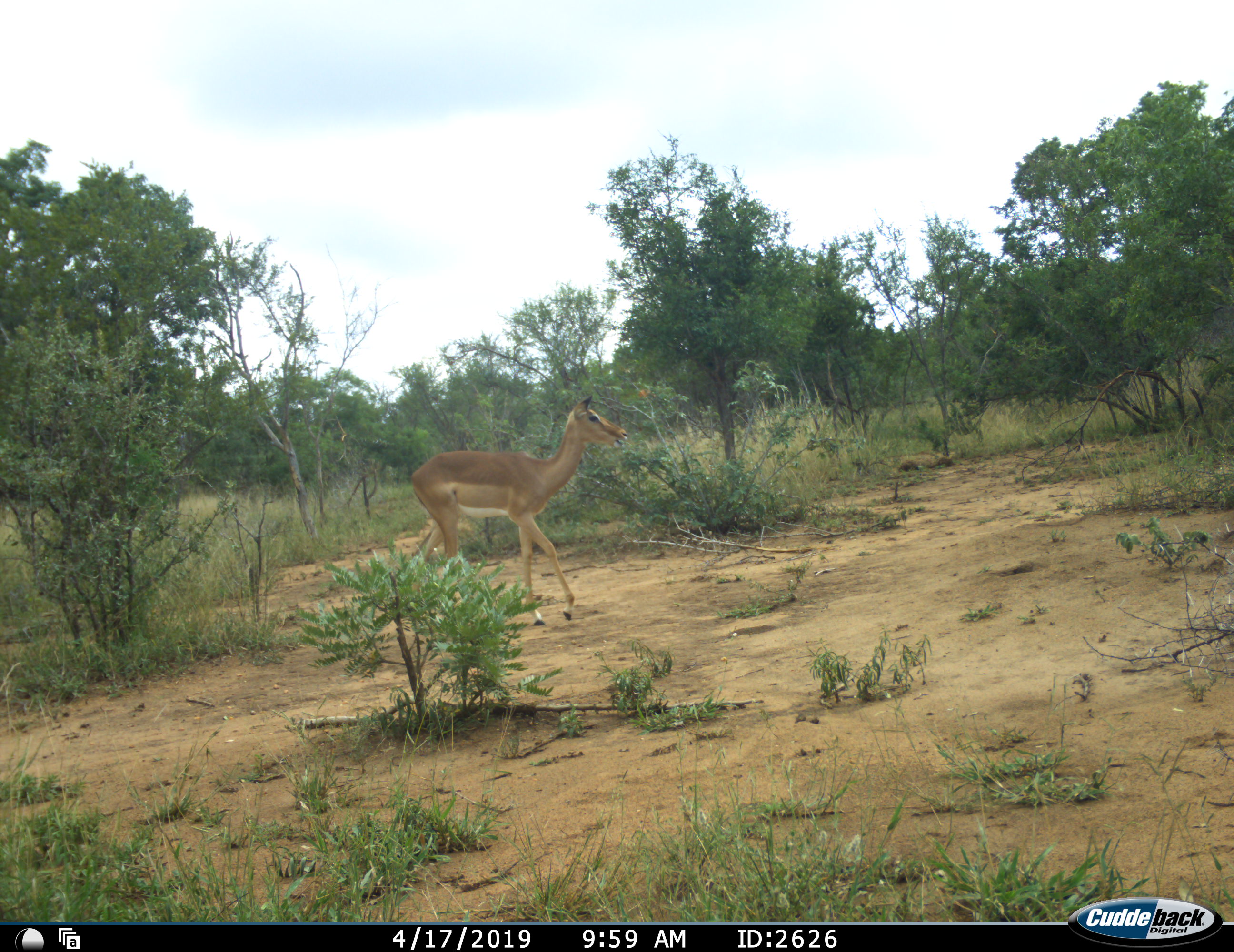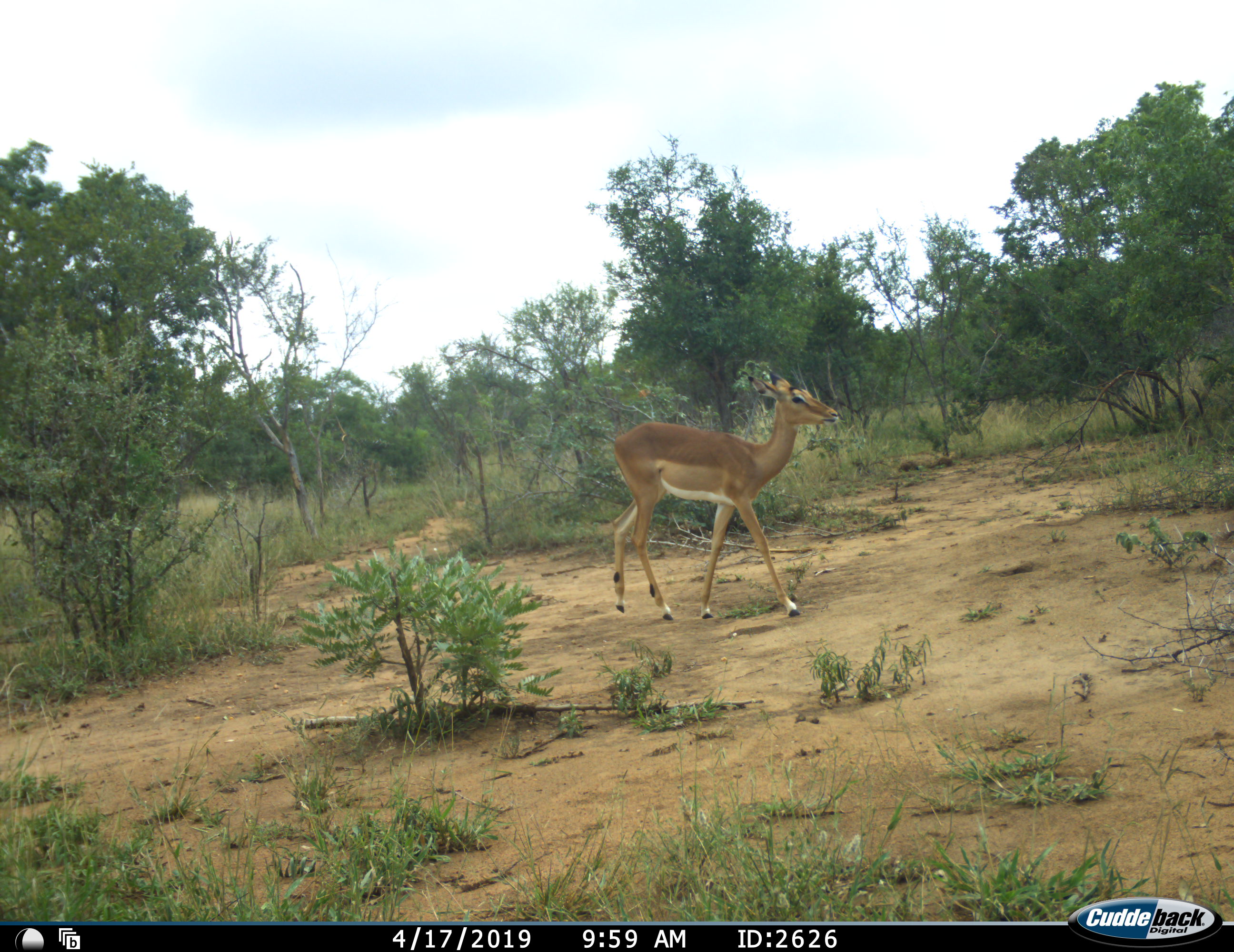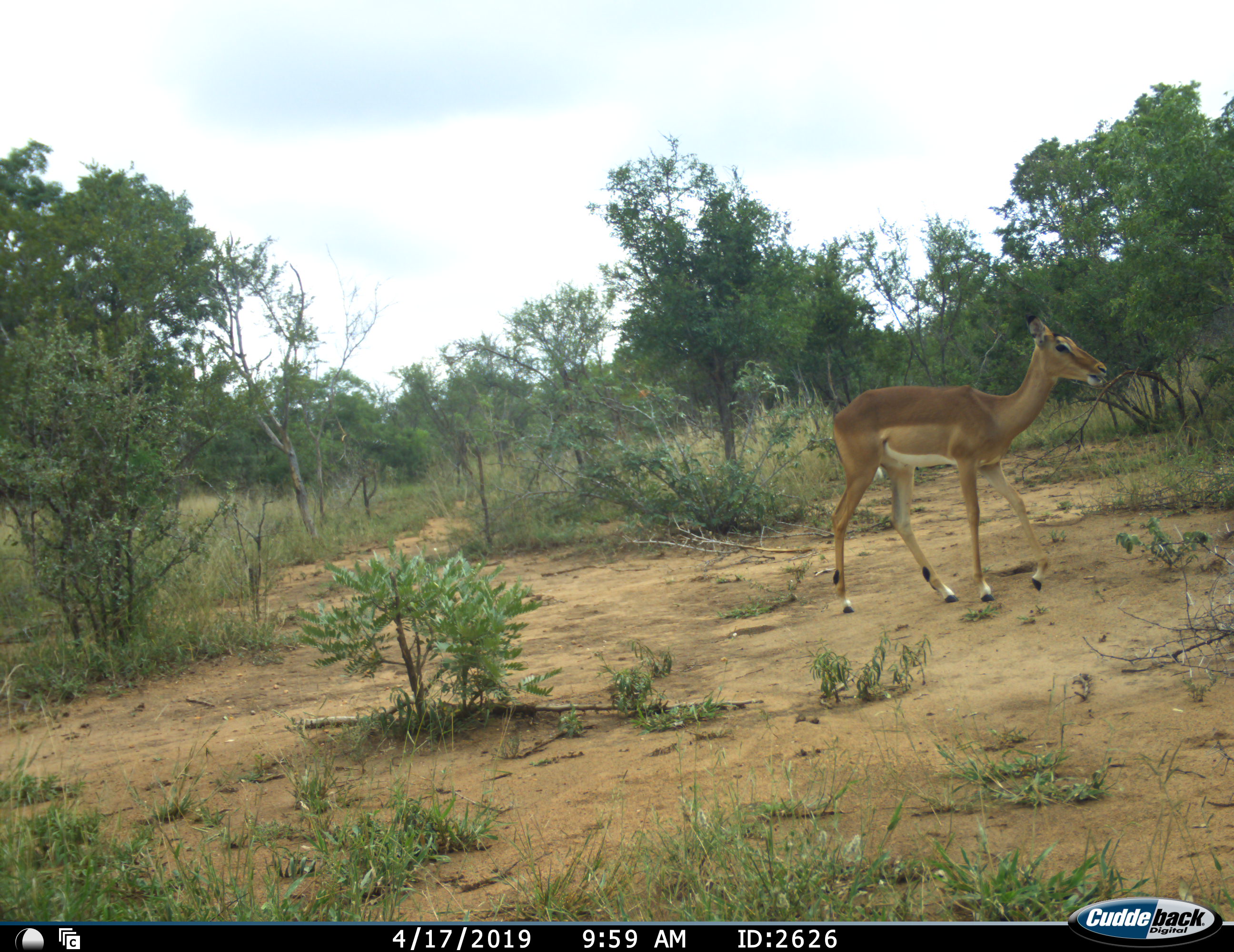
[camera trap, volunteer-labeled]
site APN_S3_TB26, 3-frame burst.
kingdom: Animalia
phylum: Chordata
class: Mammalia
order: Artiodactyla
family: Bovidae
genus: Aepyceros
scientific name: Aepyceros melampus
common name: impala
Impala (Aepyceros melampus), count 1. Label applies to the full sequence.